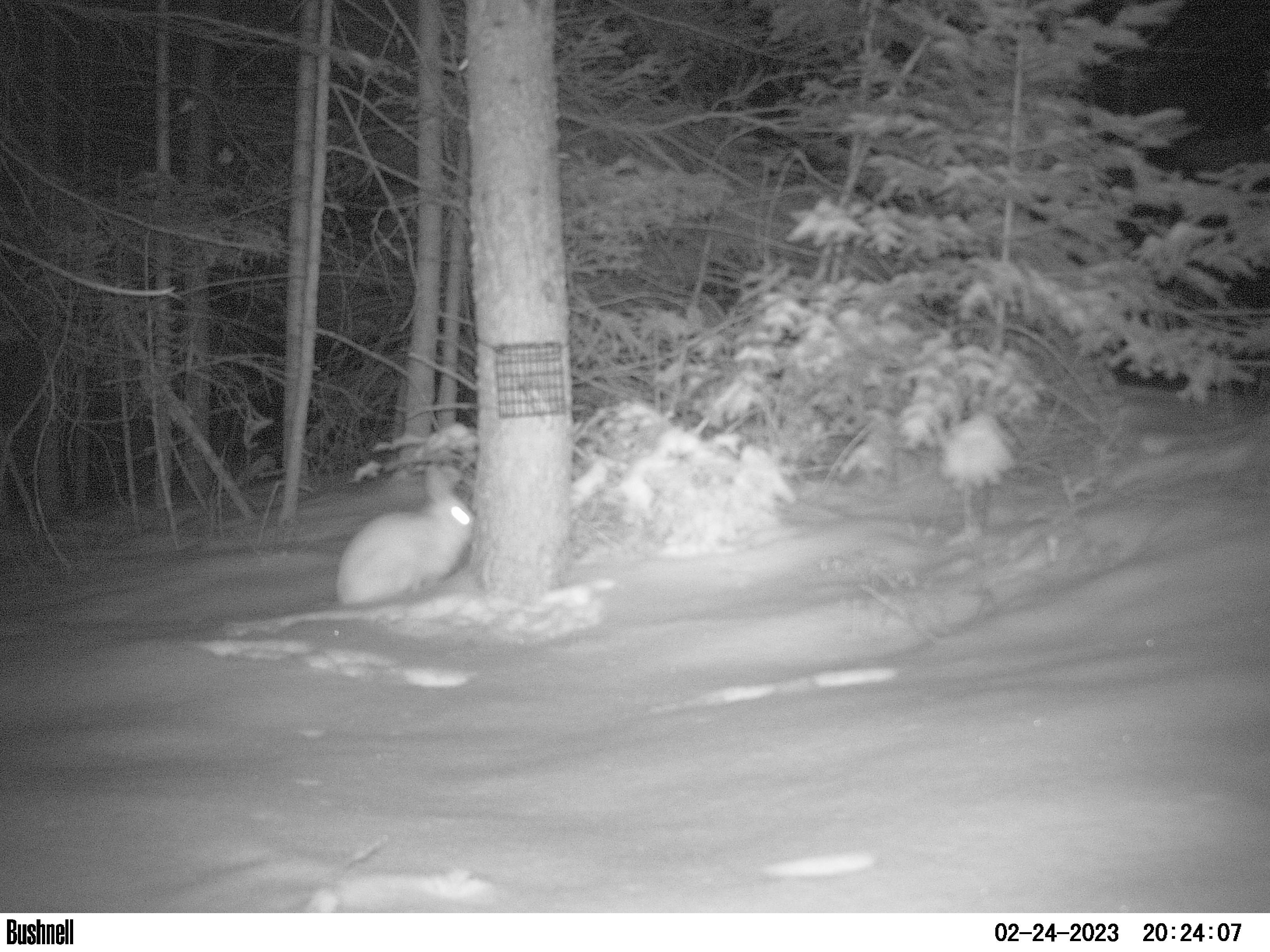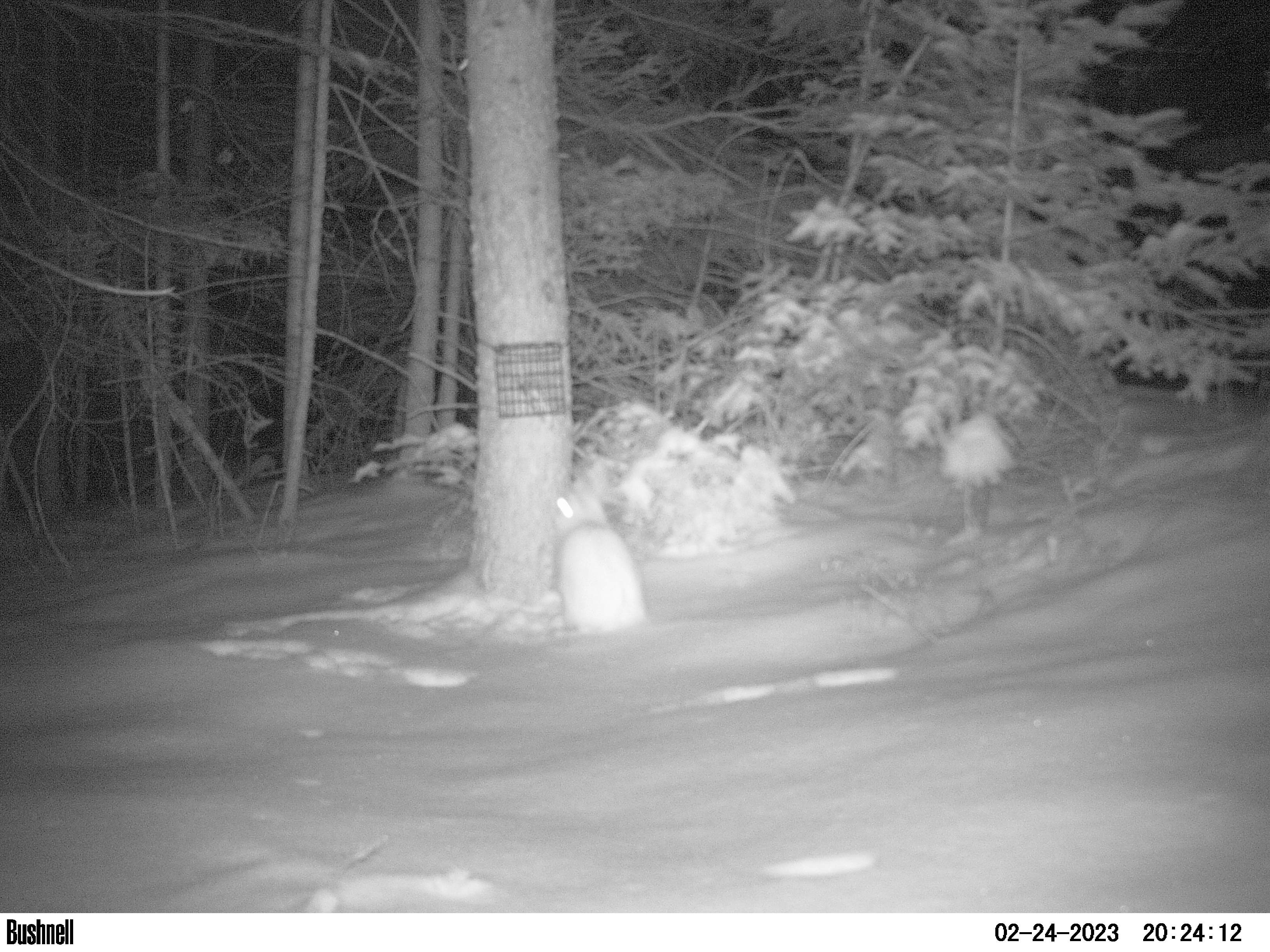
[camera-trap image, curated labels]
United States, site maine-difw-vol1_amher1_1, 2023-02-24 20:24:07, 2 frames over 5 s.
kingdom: Animalia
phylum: Chordata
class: Mammalia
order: Lagomorpha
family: Leporidae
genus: Lepus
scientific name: Lepus americanus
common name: snowshoe hare